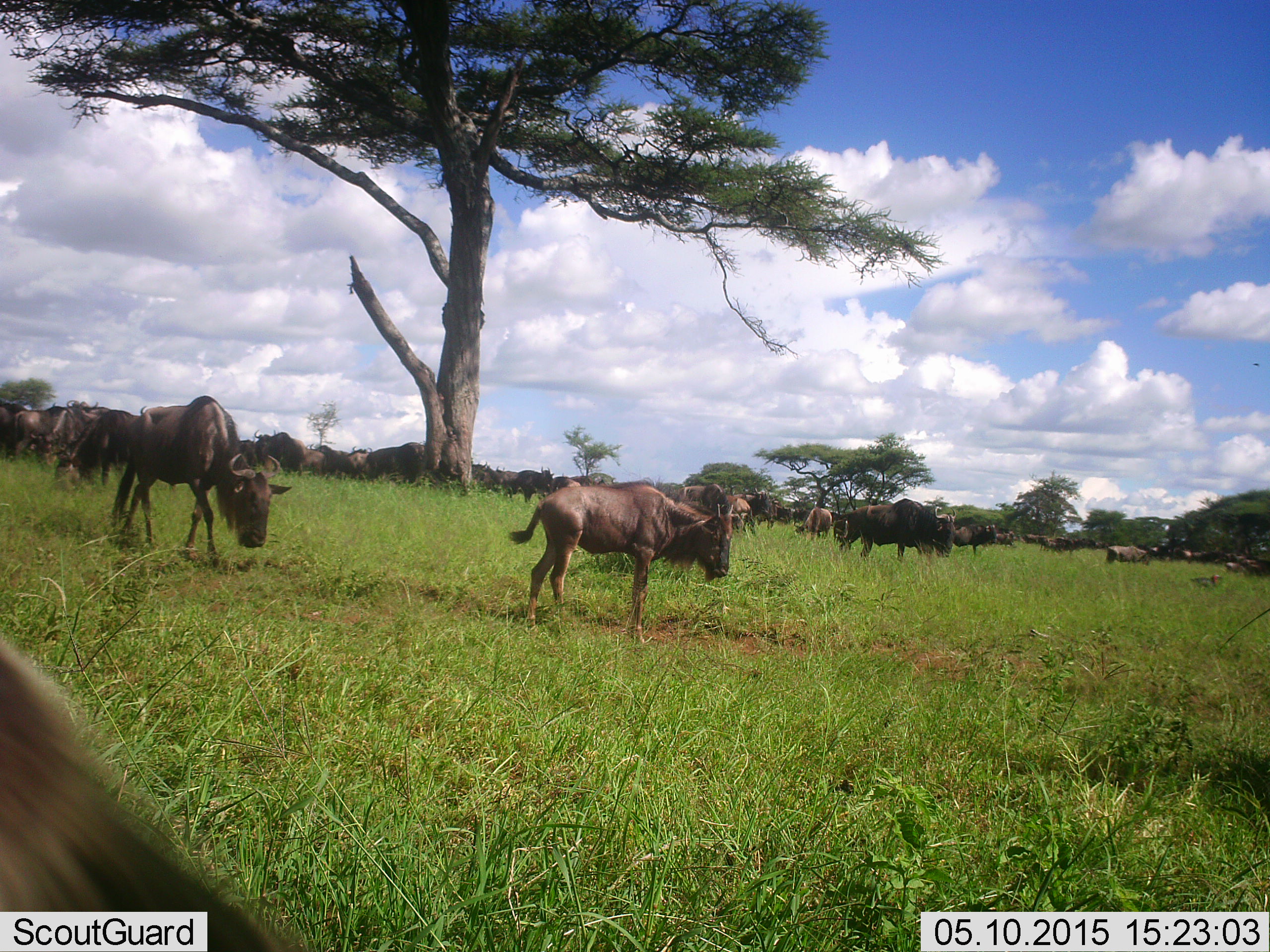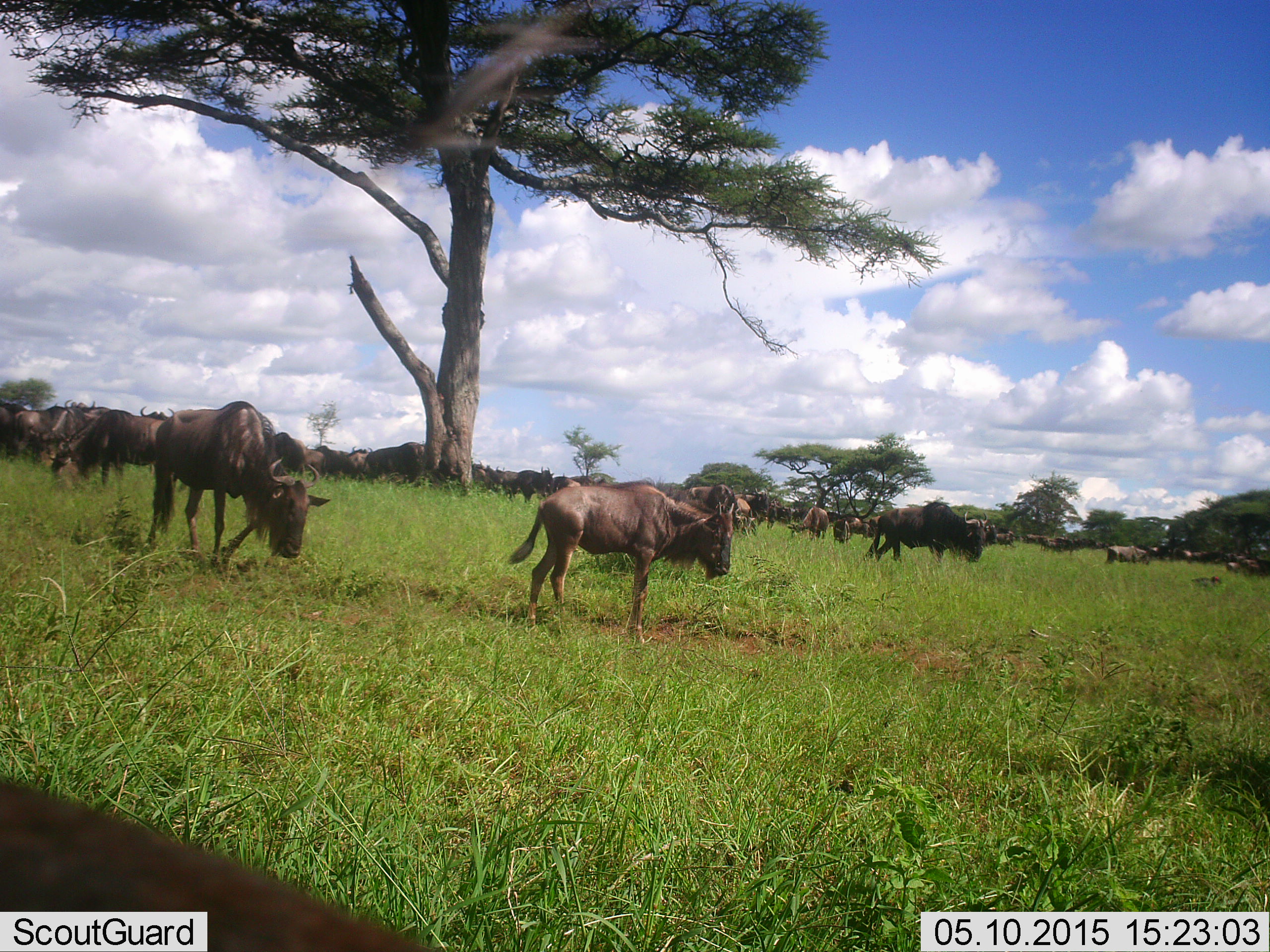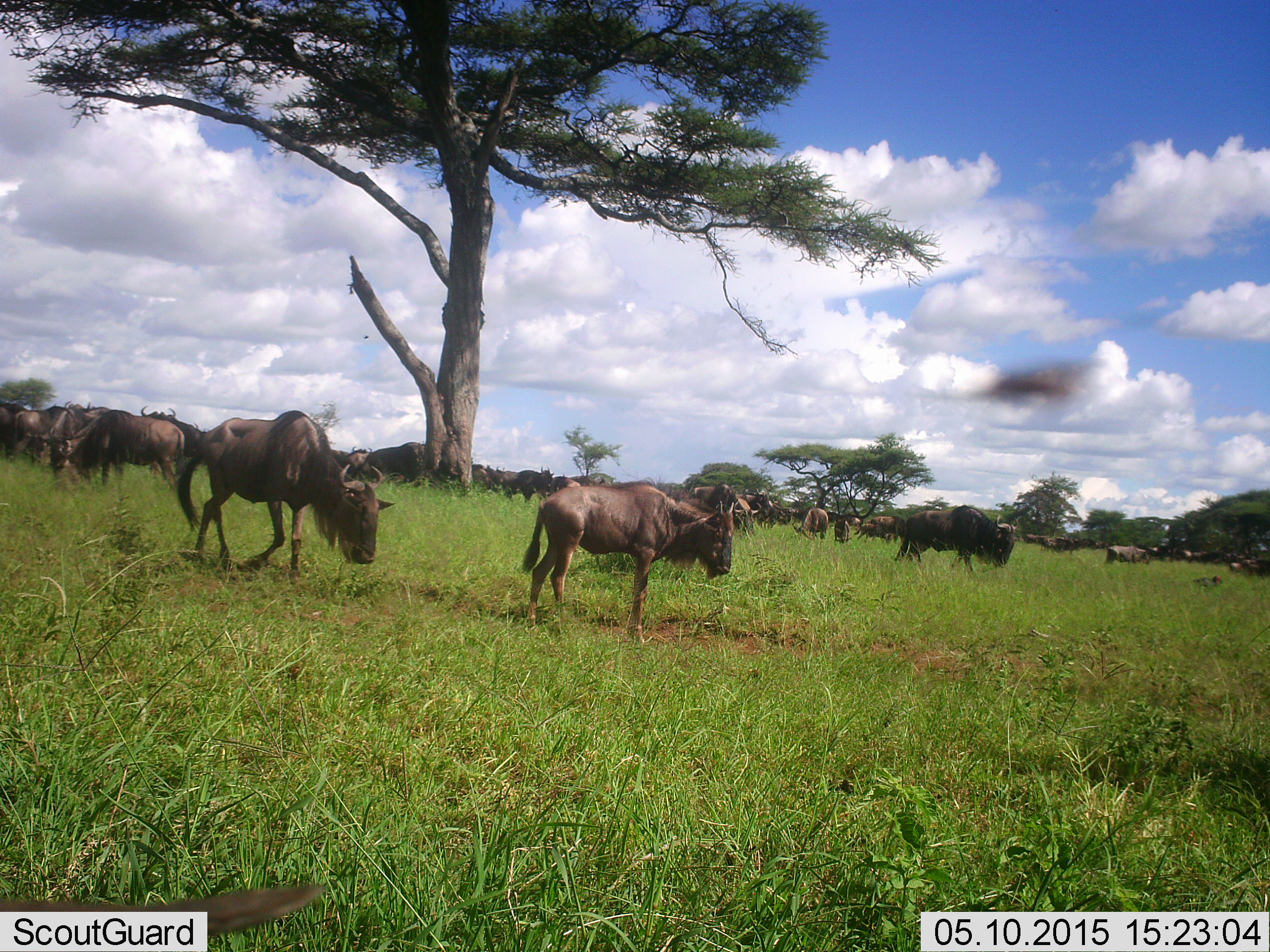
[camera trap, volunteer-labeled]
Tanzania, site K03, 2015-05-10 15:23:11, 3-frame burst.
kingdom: Animalia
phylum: Chordata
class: Mammalia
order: Artiodactyla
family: Bovidae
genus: Connochaetes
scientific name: Connochaetes taurinus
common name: blue wildebeest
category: wildebeest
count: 11-50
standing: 50%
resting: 0%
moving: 80%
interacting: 0%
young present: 30%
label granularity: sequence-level